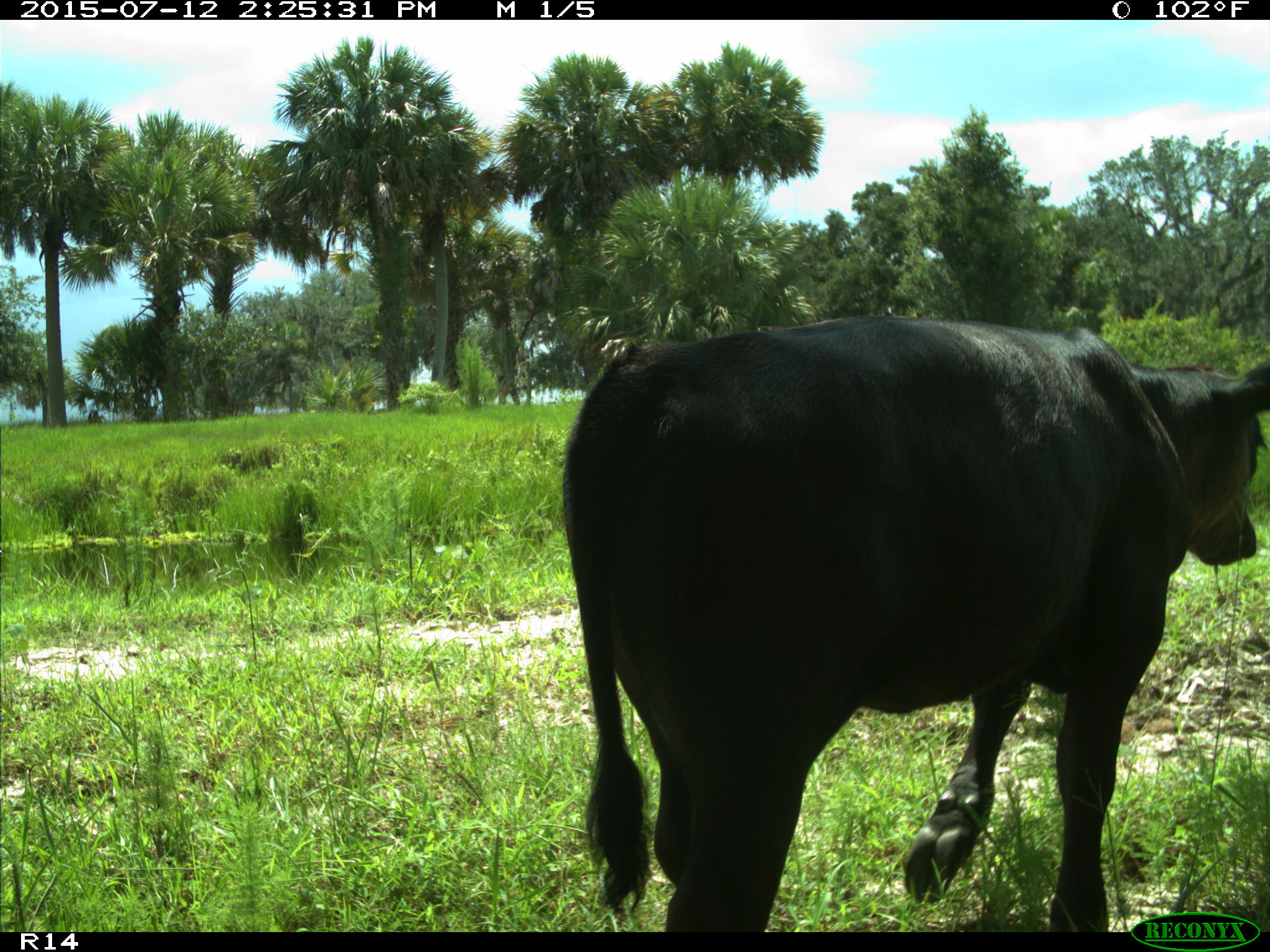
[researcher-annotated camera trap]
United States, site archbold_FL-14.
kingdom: Animalia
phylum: Chordata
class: Mammalia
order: Artiodactyla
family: Bovidae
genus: Bos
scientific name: Bos taurus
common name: domestic cow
Bos taurus (domestic cow).